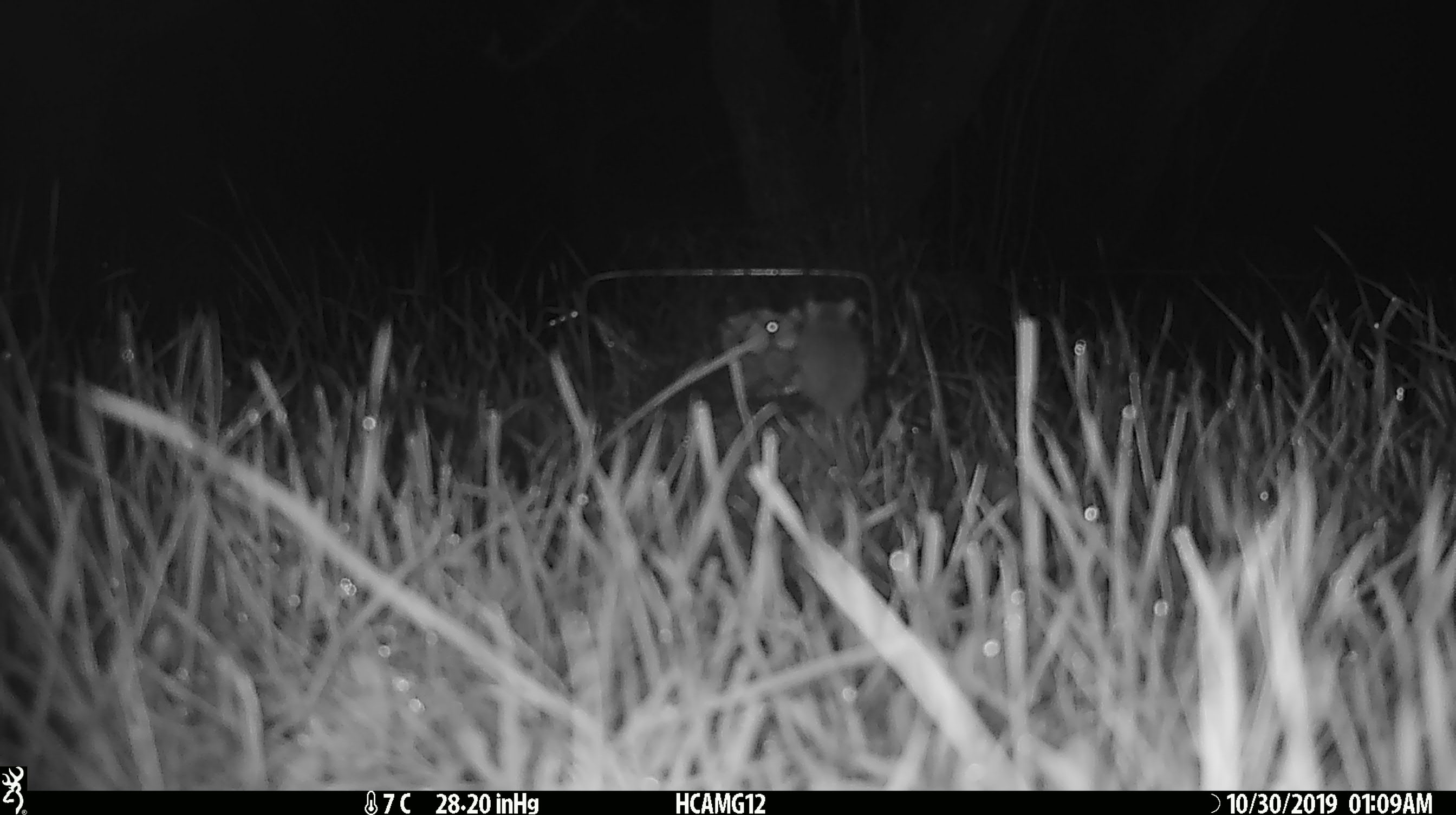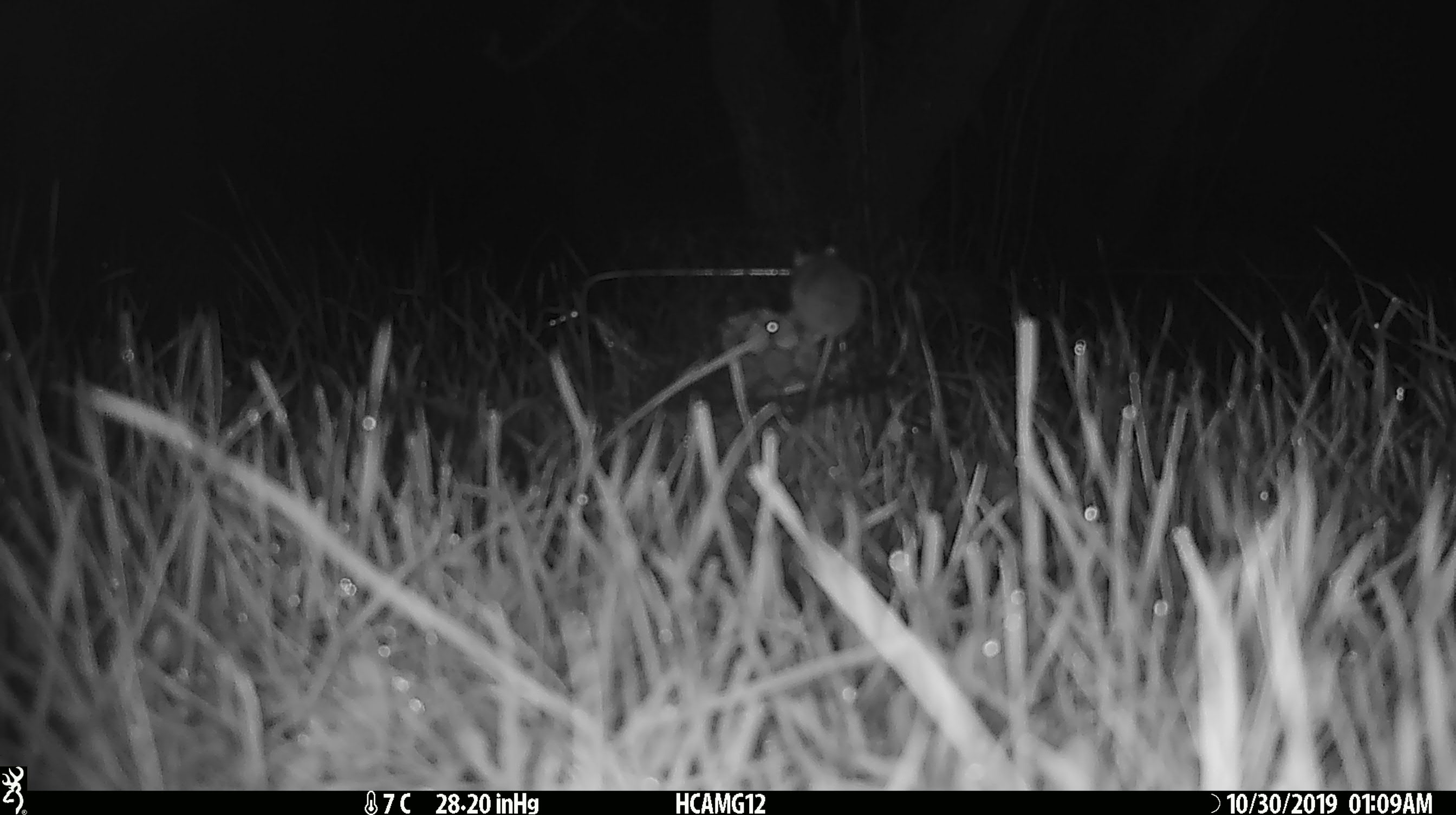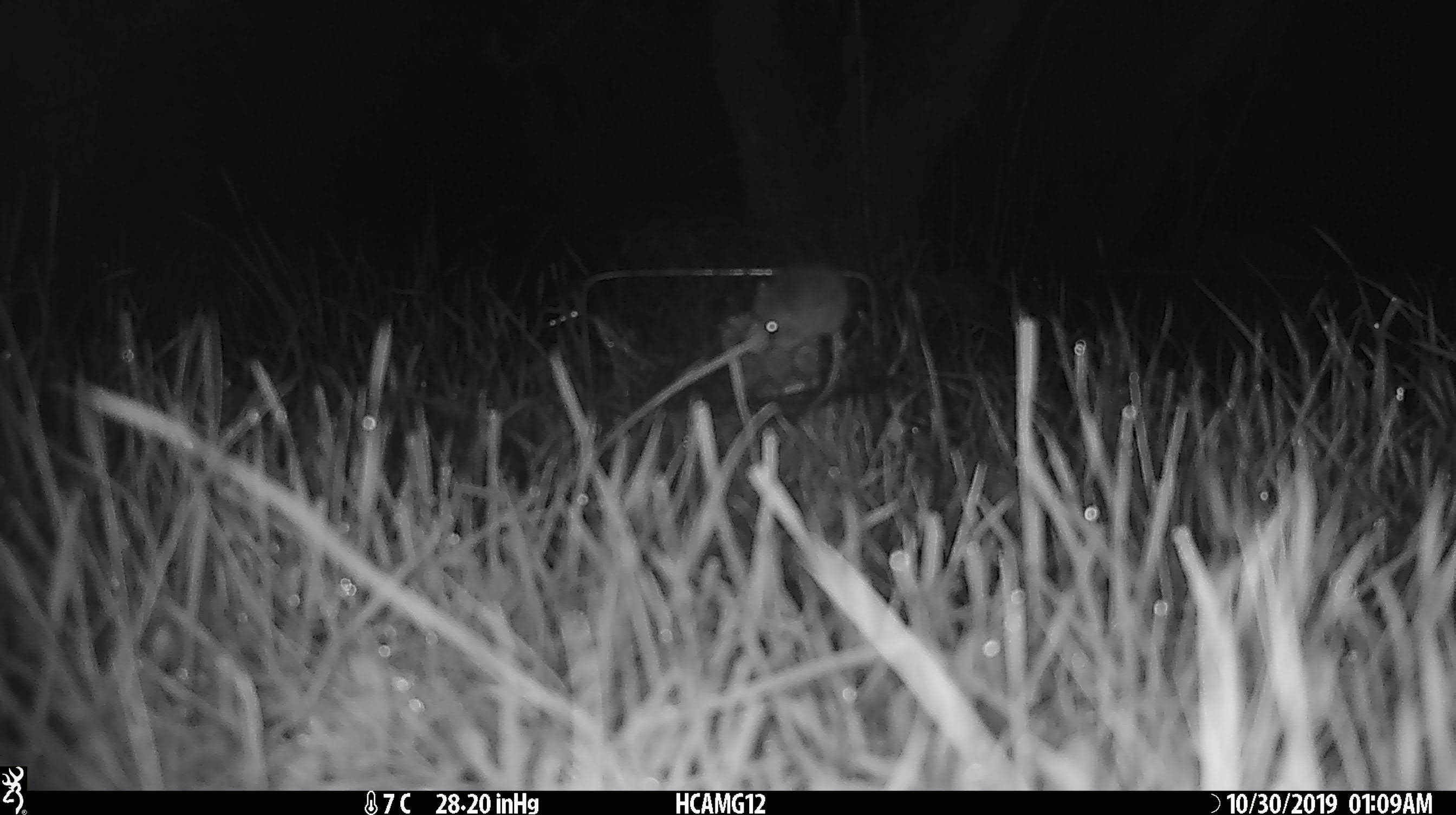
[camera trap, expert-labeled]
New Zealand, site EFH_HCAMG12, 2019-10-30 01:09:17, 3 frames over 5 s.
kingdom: Animalia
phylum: Chordata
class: Mammalia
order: Rodentia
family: Muridae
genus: Mus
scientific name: Mus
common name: mouse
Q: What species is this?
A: Mouse (Mus).